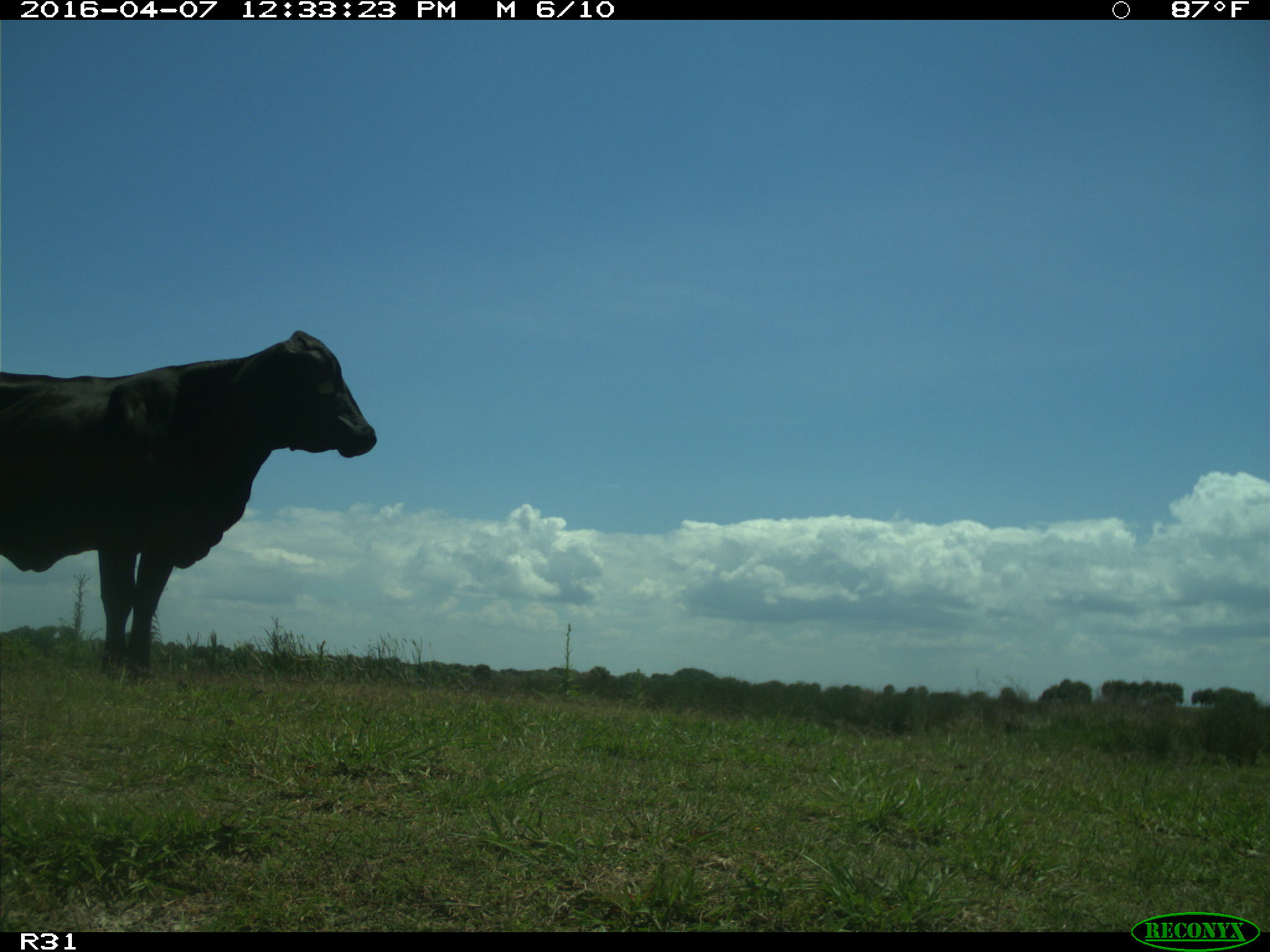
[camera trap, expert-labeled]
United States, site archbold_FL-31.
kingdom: Animalia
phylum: Chordata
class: Mammalia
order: Artiodactyla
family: Bovidae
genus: Bos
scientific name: Bos taurus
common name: domestic cow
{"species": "Bos taurus (domestic cow)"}